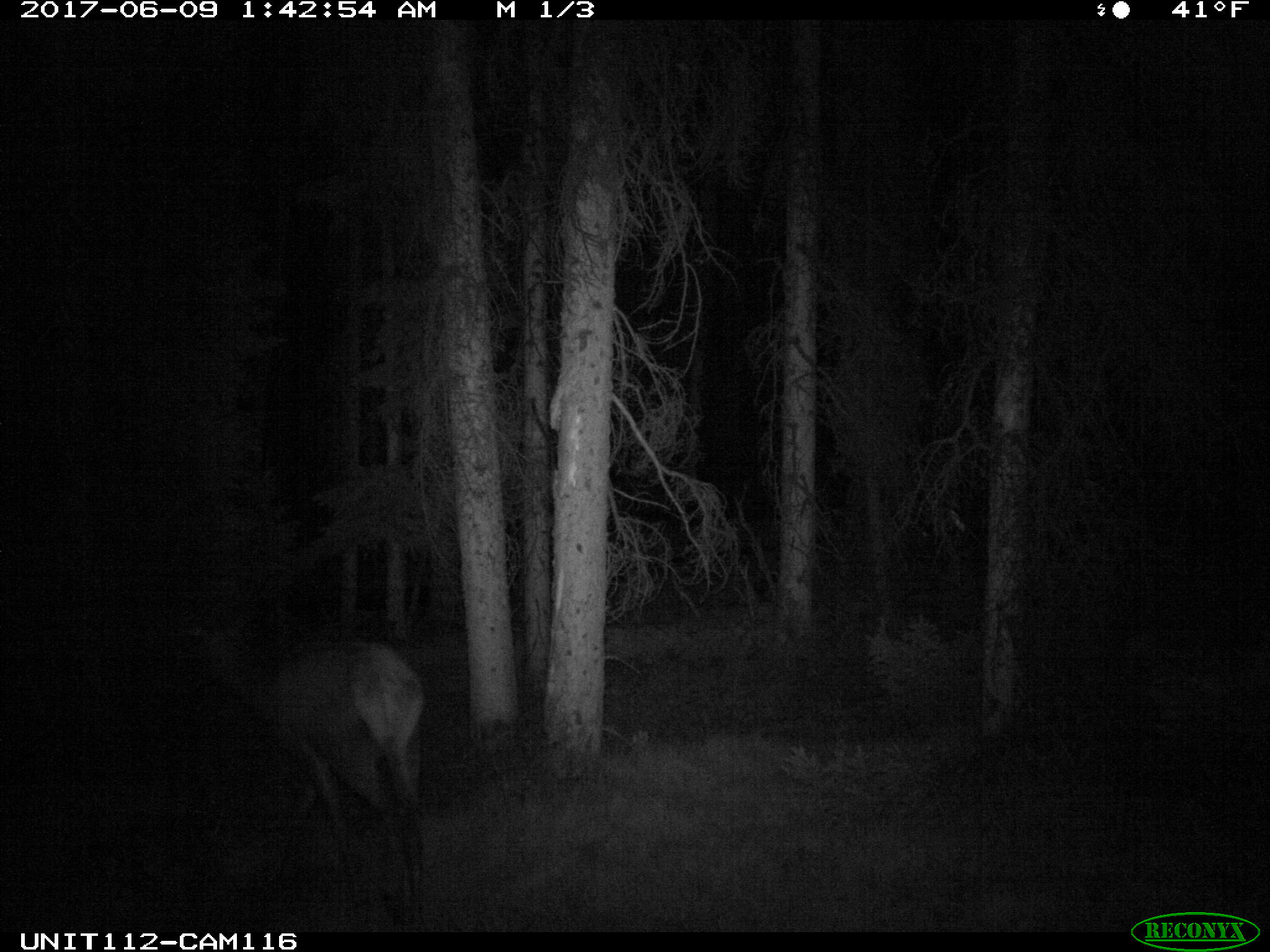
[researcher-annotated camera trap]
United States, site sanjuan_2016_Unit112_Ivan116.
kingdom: Animalia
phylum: Chordata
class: Mammalia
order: Artiodactyla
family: Cervidae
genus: Cervus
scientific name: Cervus elaphus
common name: red deer